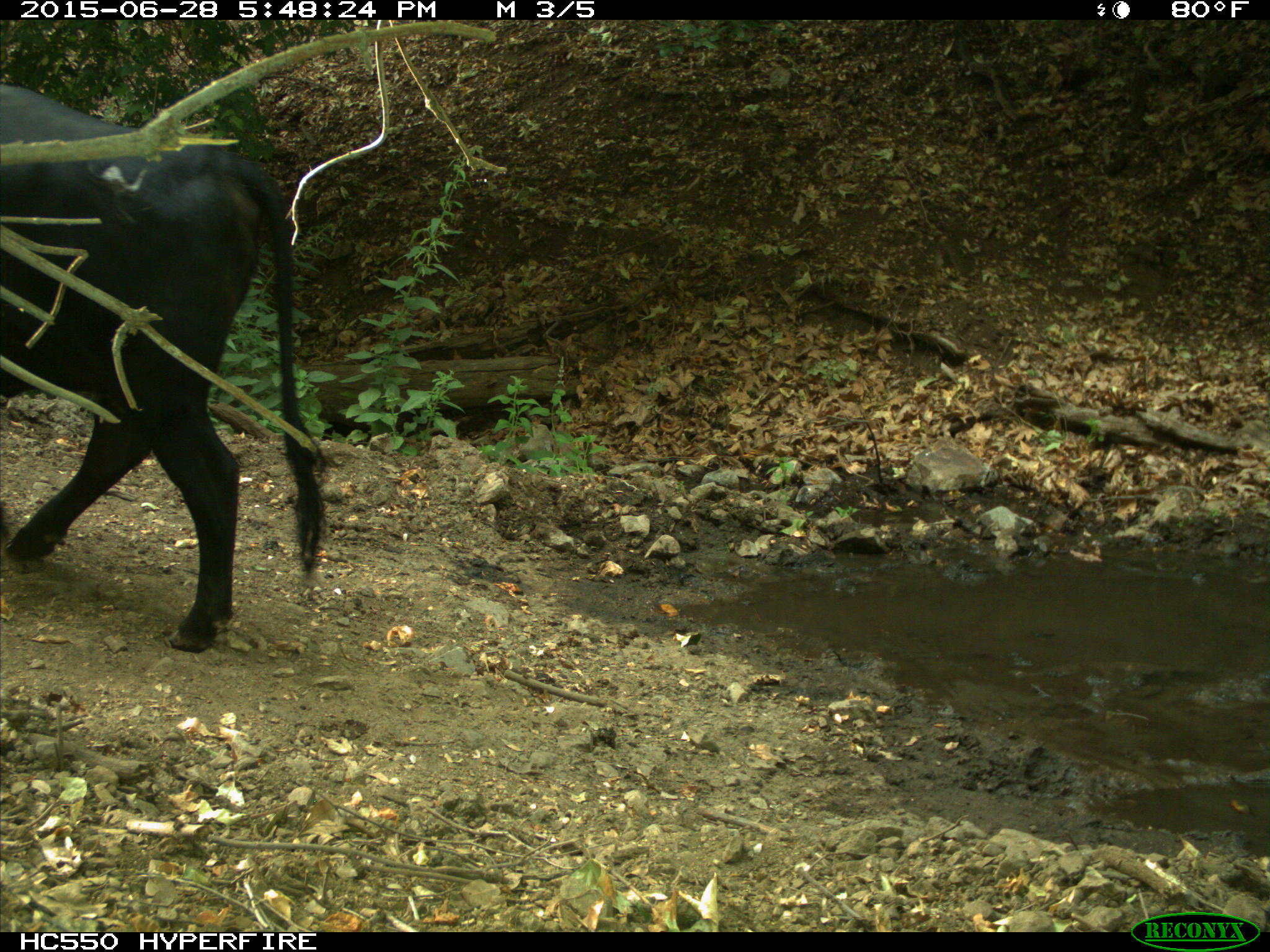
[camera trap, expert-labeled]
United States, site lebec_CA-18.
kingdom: Animalia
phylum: Chordata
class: Mammalia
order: Artiodactyla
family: Bovidae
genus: Bos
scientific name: Bos taurus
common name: domestic cow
Bos taurus (domestic cow).